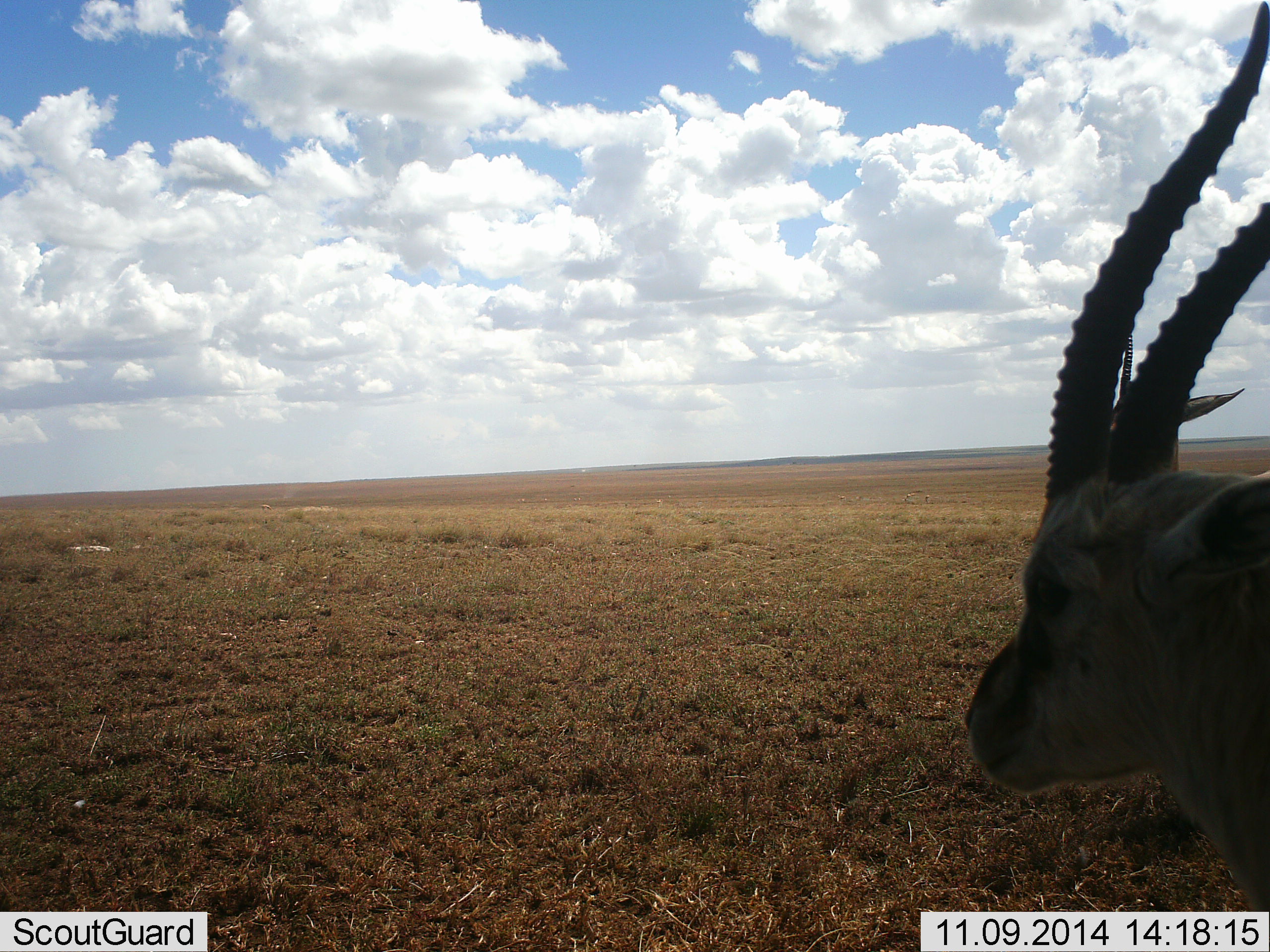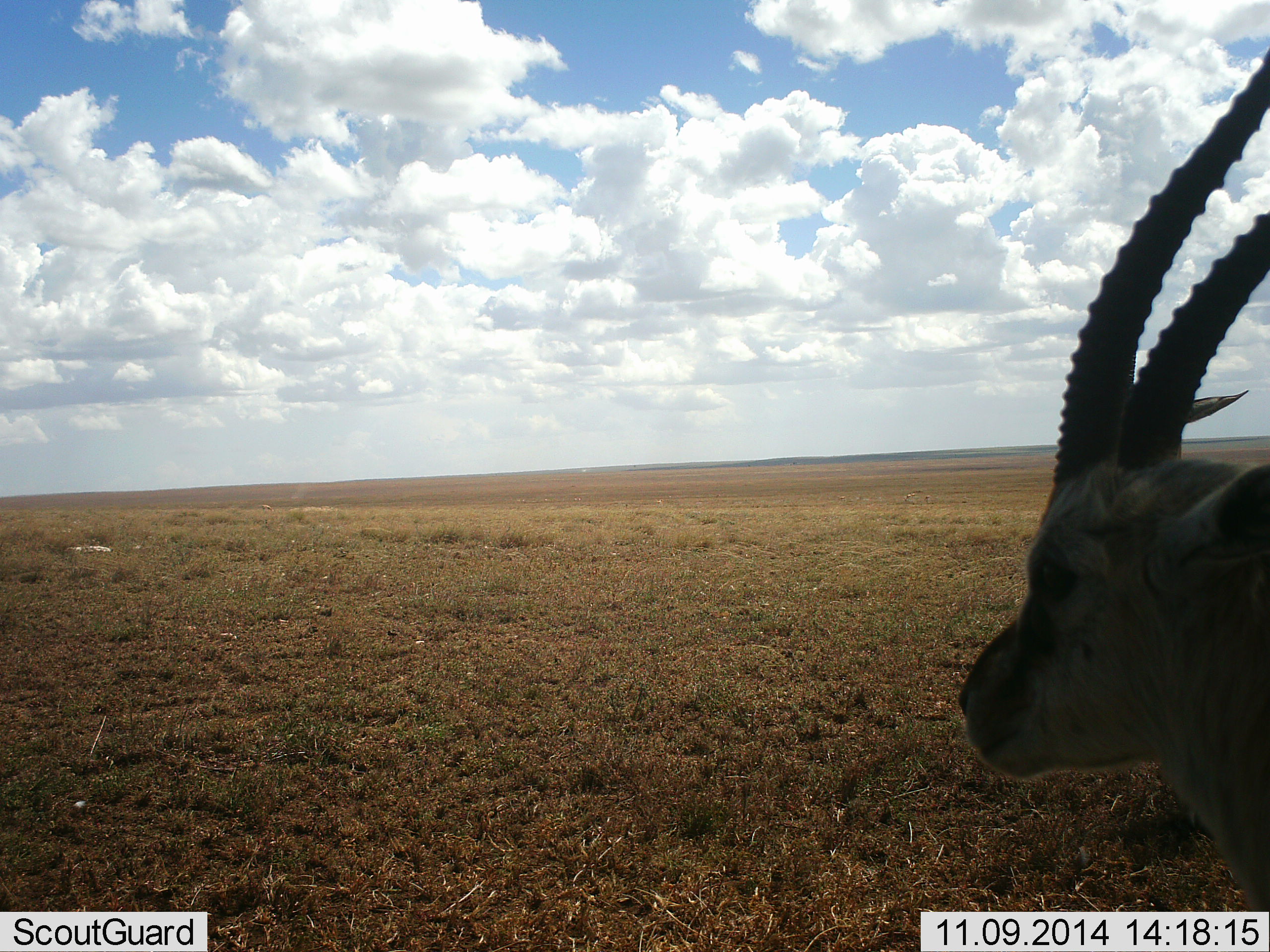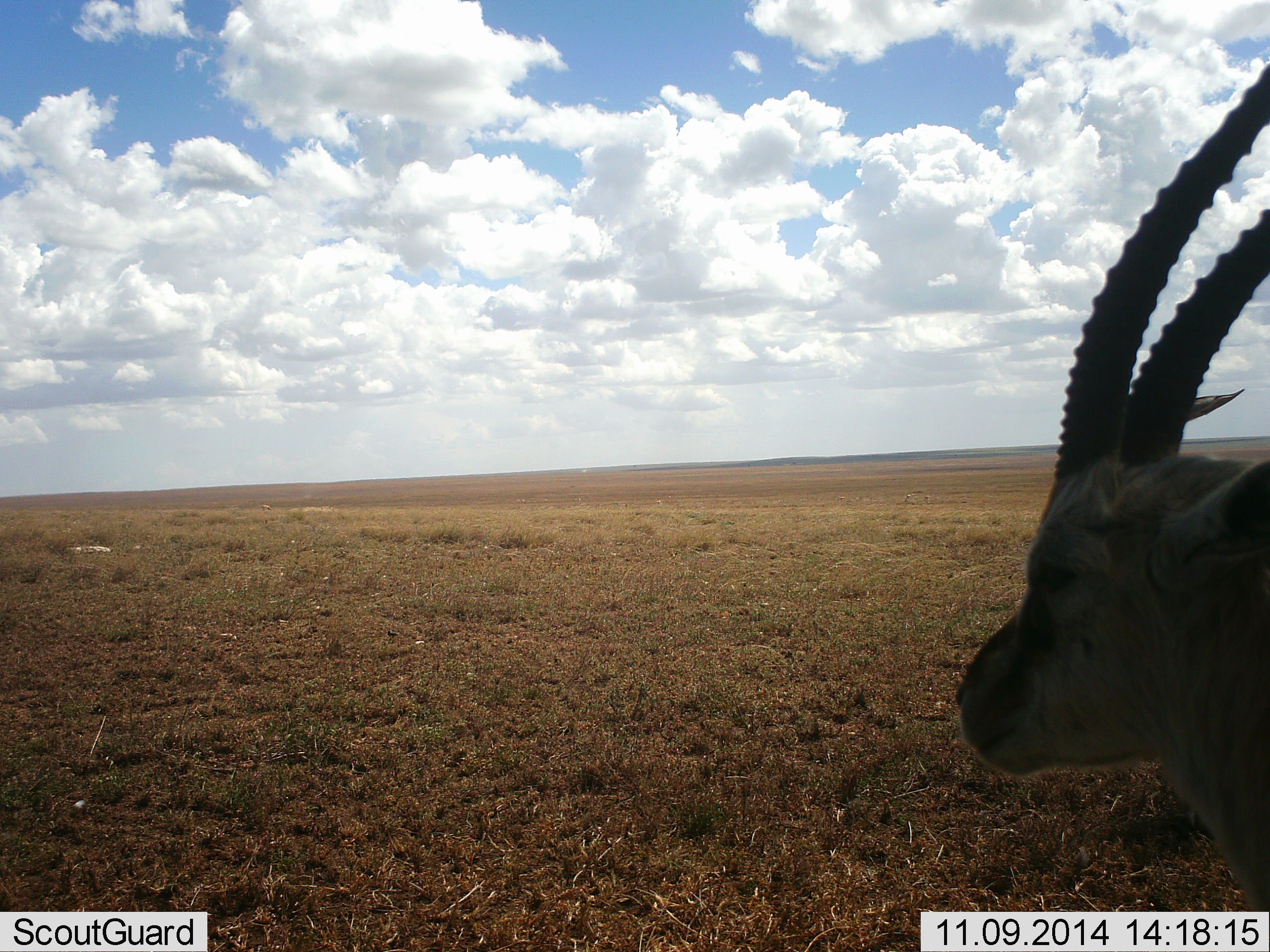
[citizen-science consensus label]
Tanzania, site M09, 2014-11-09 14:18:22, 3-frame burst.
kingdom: Animalia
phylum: Chordata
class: Mammalia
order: Artiodactyla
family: Bovidae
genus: Eudorcas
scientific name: Eudorcas thomsonii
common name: thomson's gazelle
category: gazellethomsons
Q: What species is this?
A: Gazellethomsons (thomson's gazelle) (Eudorcas thomsonii).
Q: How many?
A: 1.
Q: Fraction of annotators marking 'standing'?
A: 90%.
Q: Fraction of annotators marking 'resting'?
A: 10%.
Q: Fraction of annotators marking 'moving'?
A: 0%.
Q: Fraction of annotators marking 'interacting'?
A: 0%.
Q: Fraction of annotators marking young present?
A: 0%.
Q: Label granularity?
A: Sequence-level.